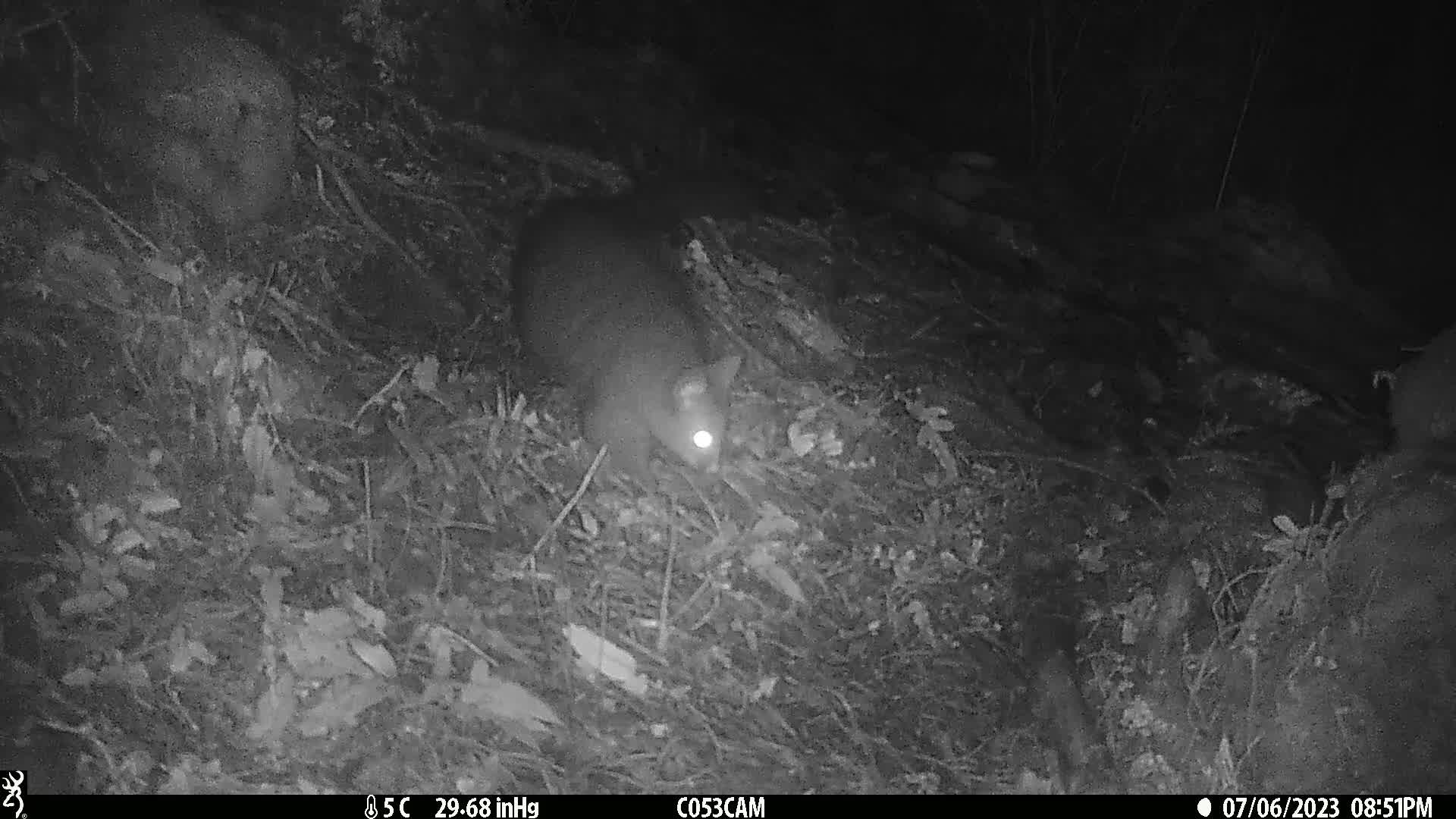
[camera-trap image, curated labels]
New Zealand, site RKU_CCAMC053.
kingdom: Animalia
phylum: Chordata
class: Mammalia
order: Diprotodontia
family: Phalangeridae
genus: Trichosurus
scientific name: Trichosurus vulpecula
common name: common brushtail possum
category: possum